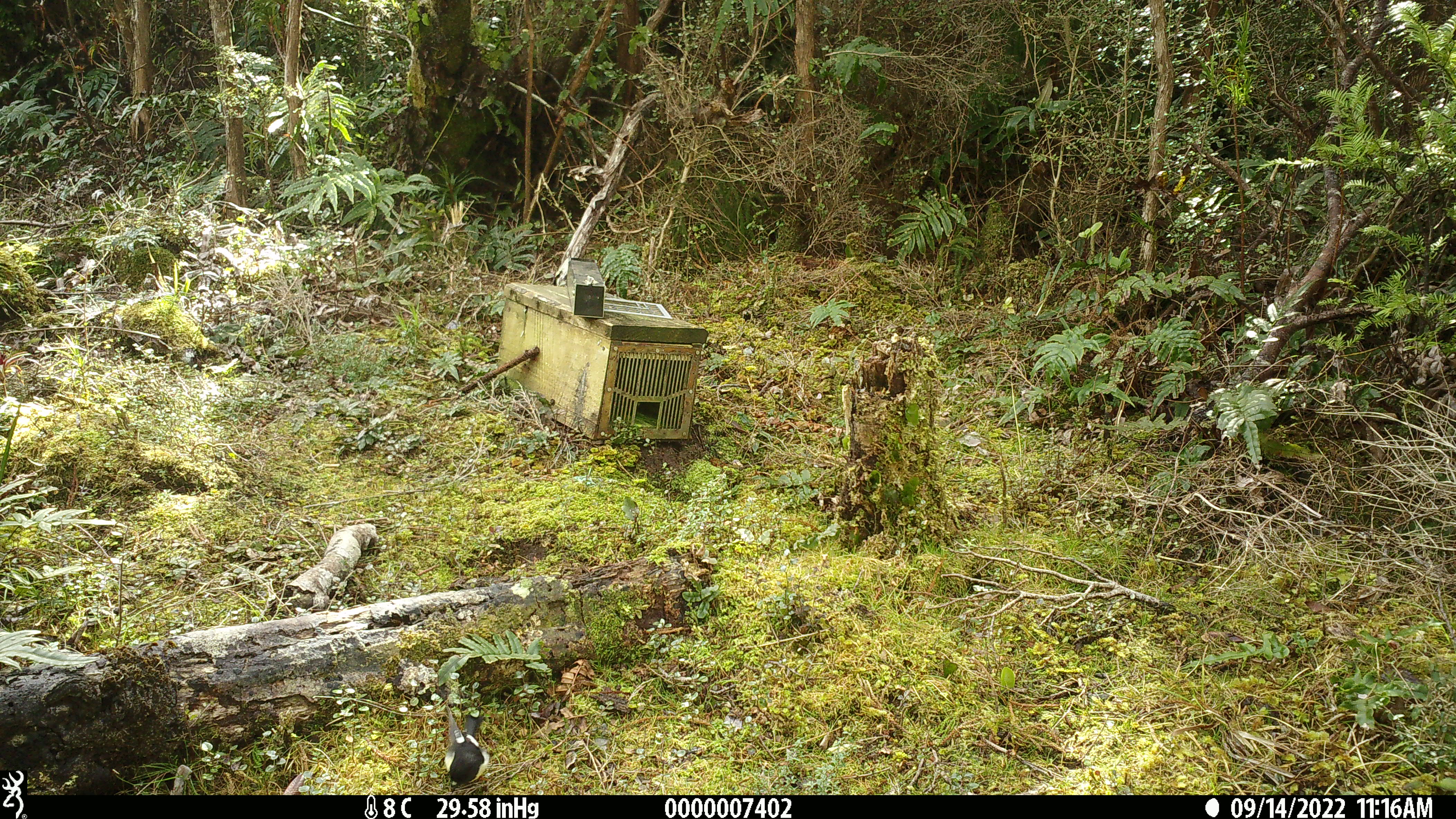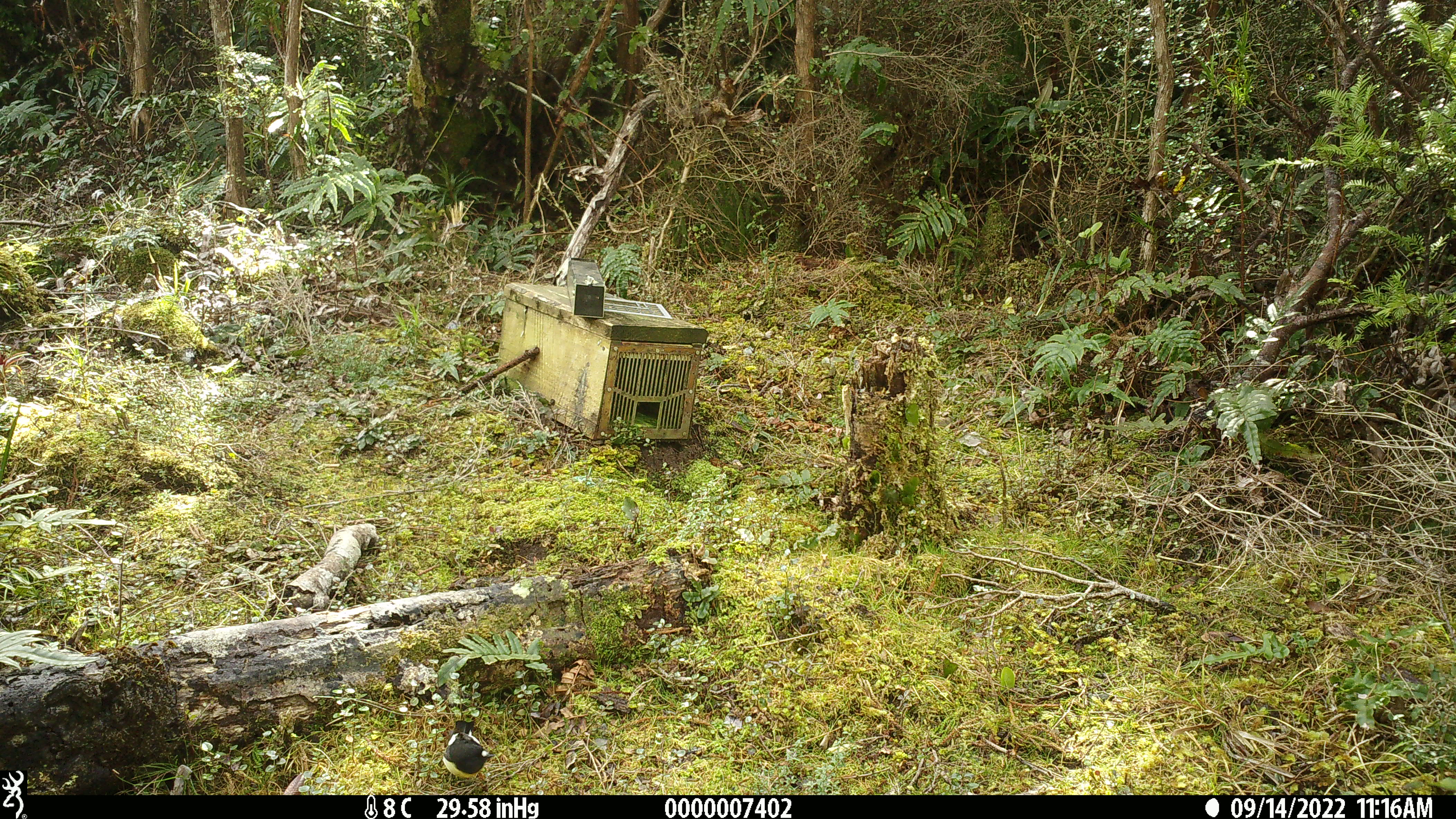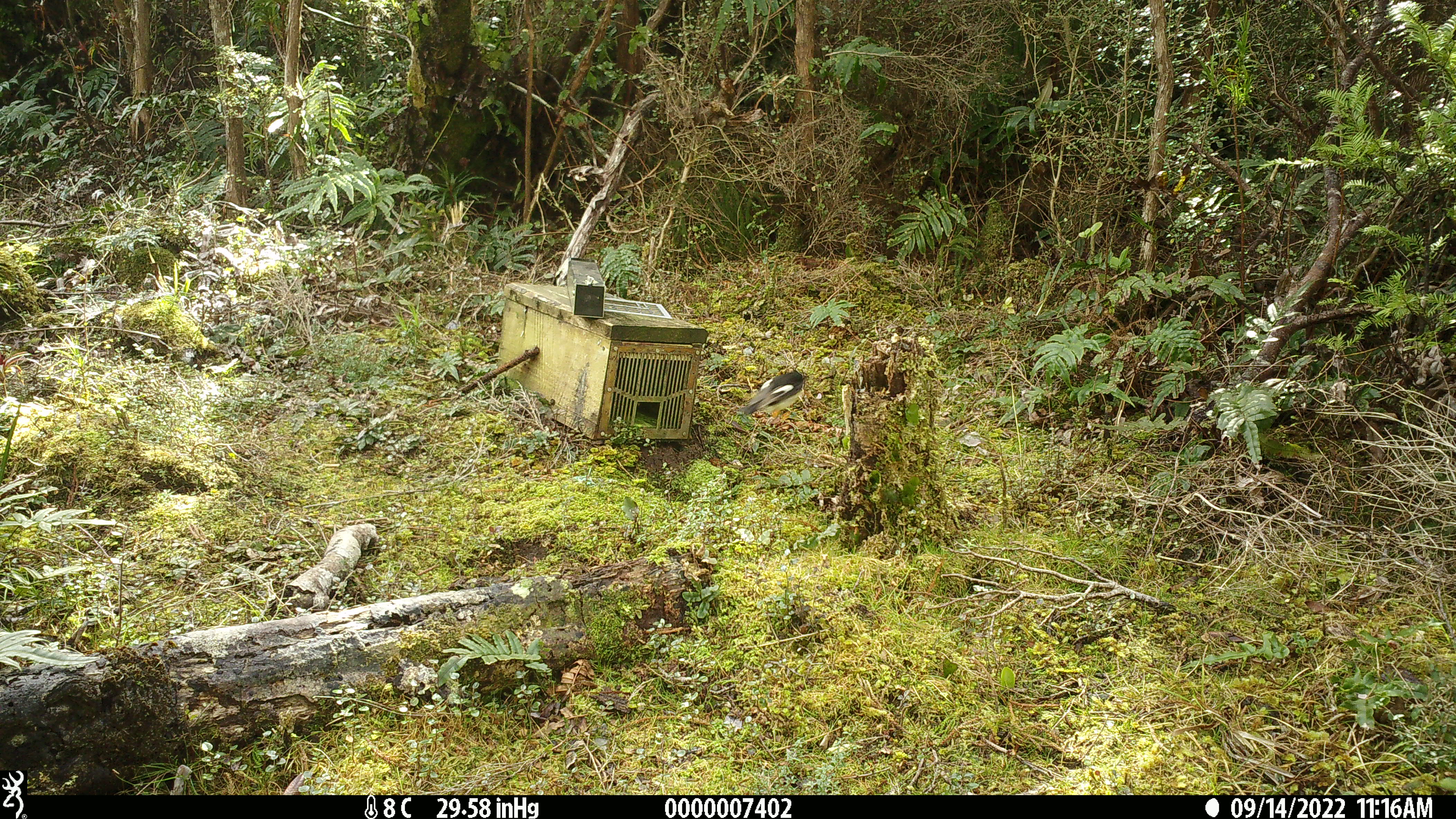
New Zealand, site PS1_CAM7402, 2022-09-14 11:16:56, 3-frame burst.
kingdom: Animalia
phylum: Chordata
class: Aves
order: Passeriformes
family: Petroicidae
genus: Petroica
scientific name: Petroica macrocephala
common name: tomtit